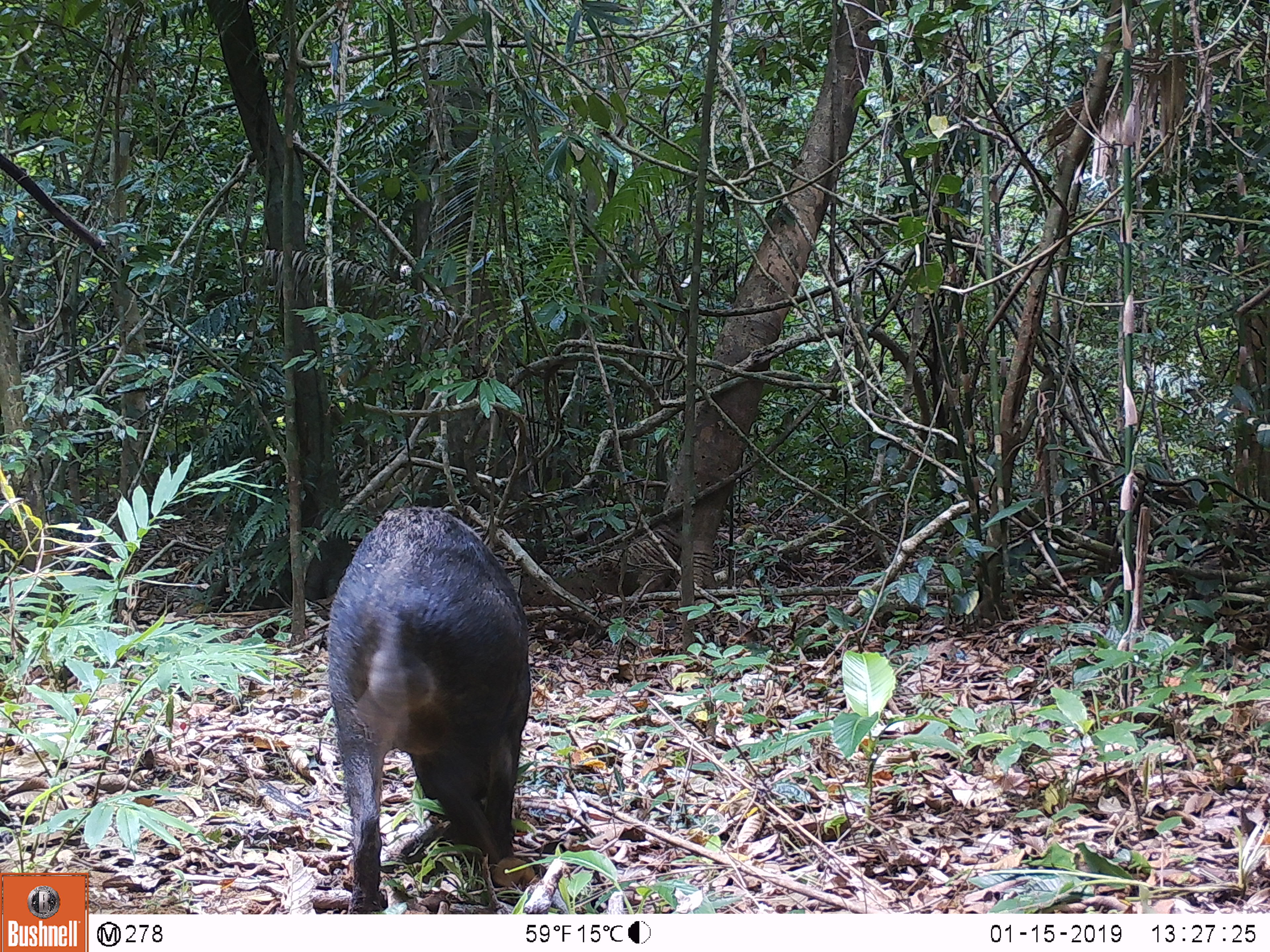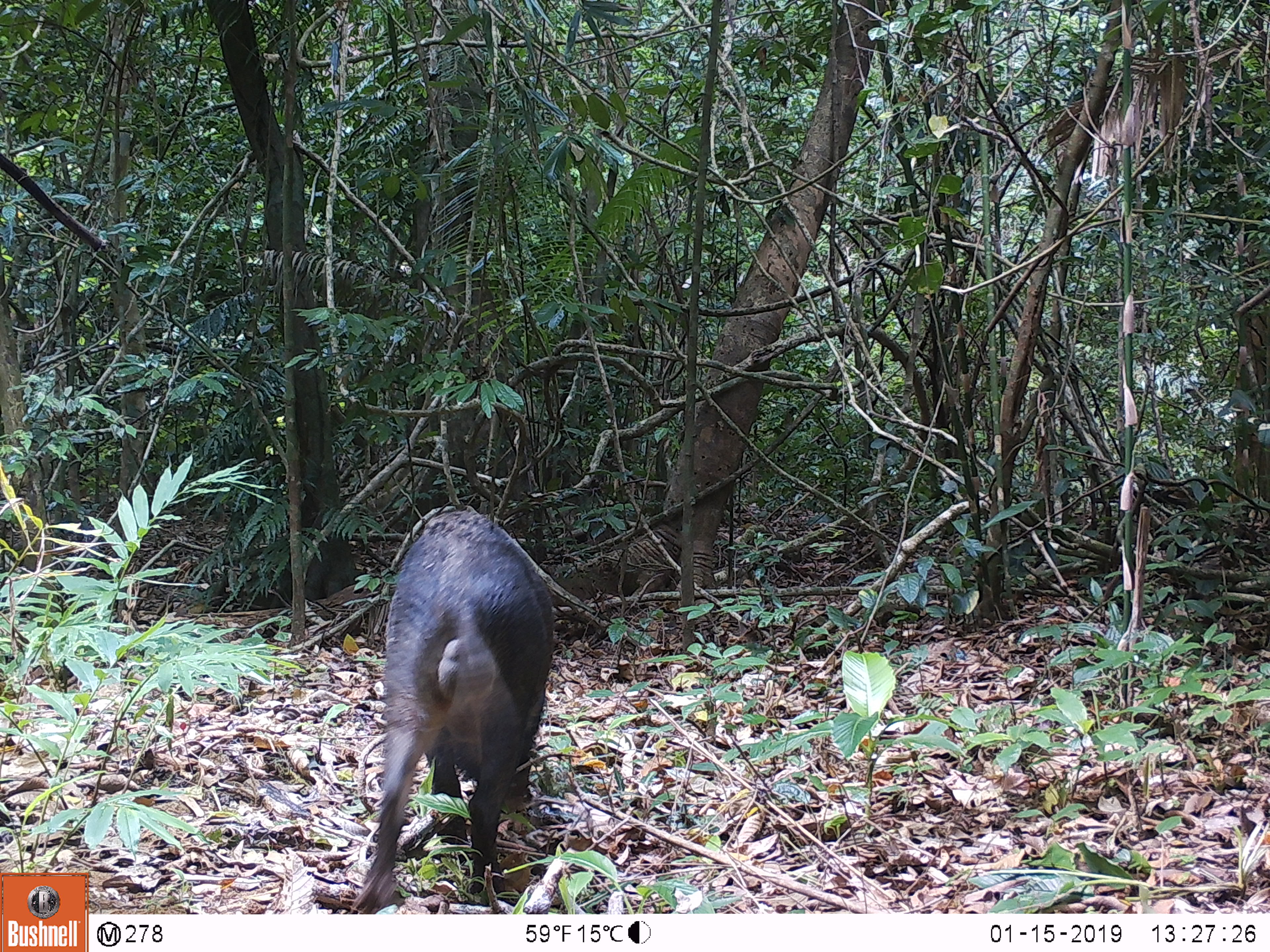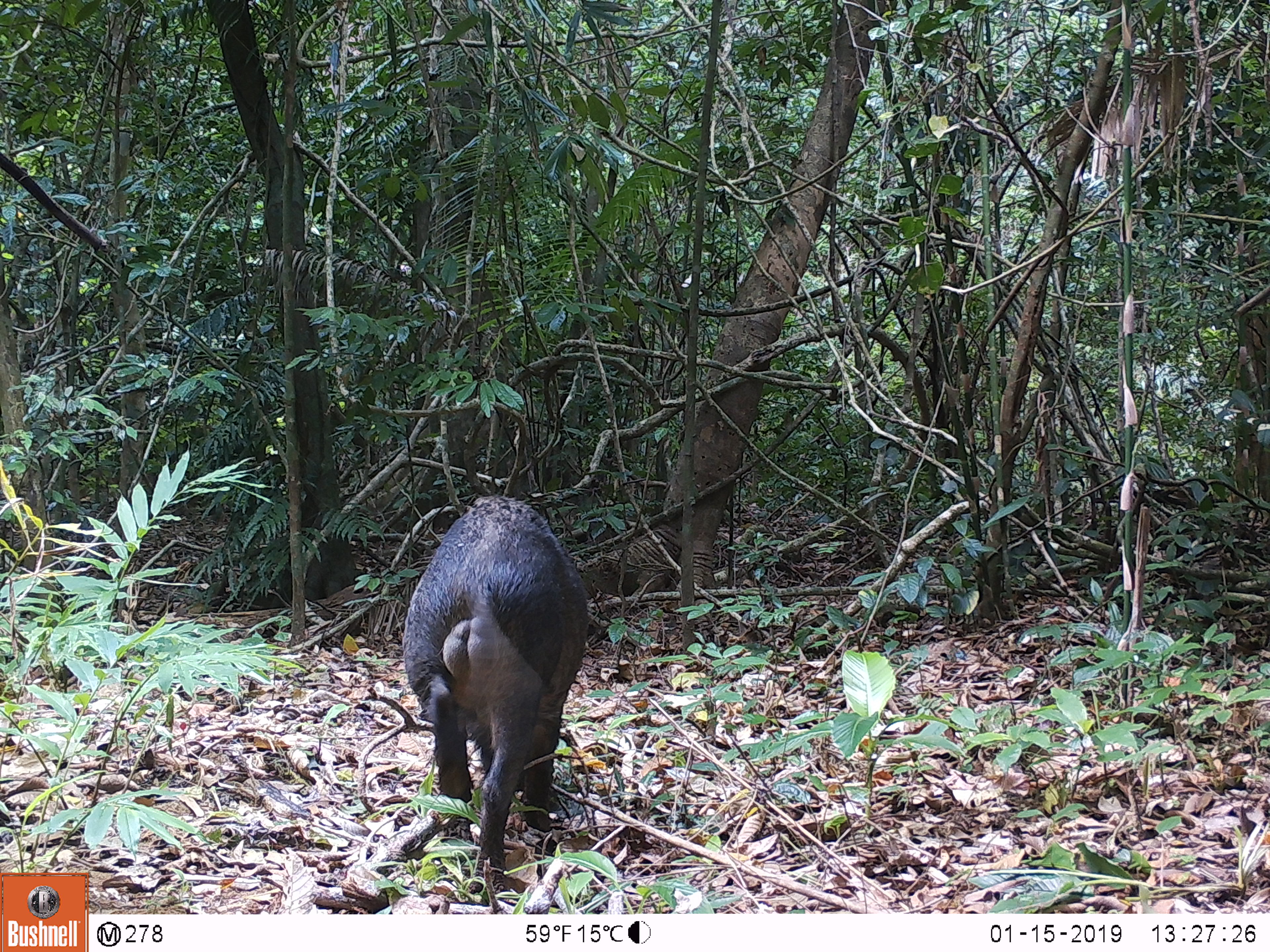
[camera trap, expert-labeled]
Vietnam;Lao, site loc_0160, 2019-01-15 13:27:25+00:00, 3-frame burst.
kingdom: Animalia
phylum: Chordata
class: Mammalia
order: Artiodactyla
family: Suidae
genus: Sus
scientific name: Sus scrofa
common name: eurasian wild pig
Eurasian wild pig (Sus scrofa). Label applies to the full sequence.